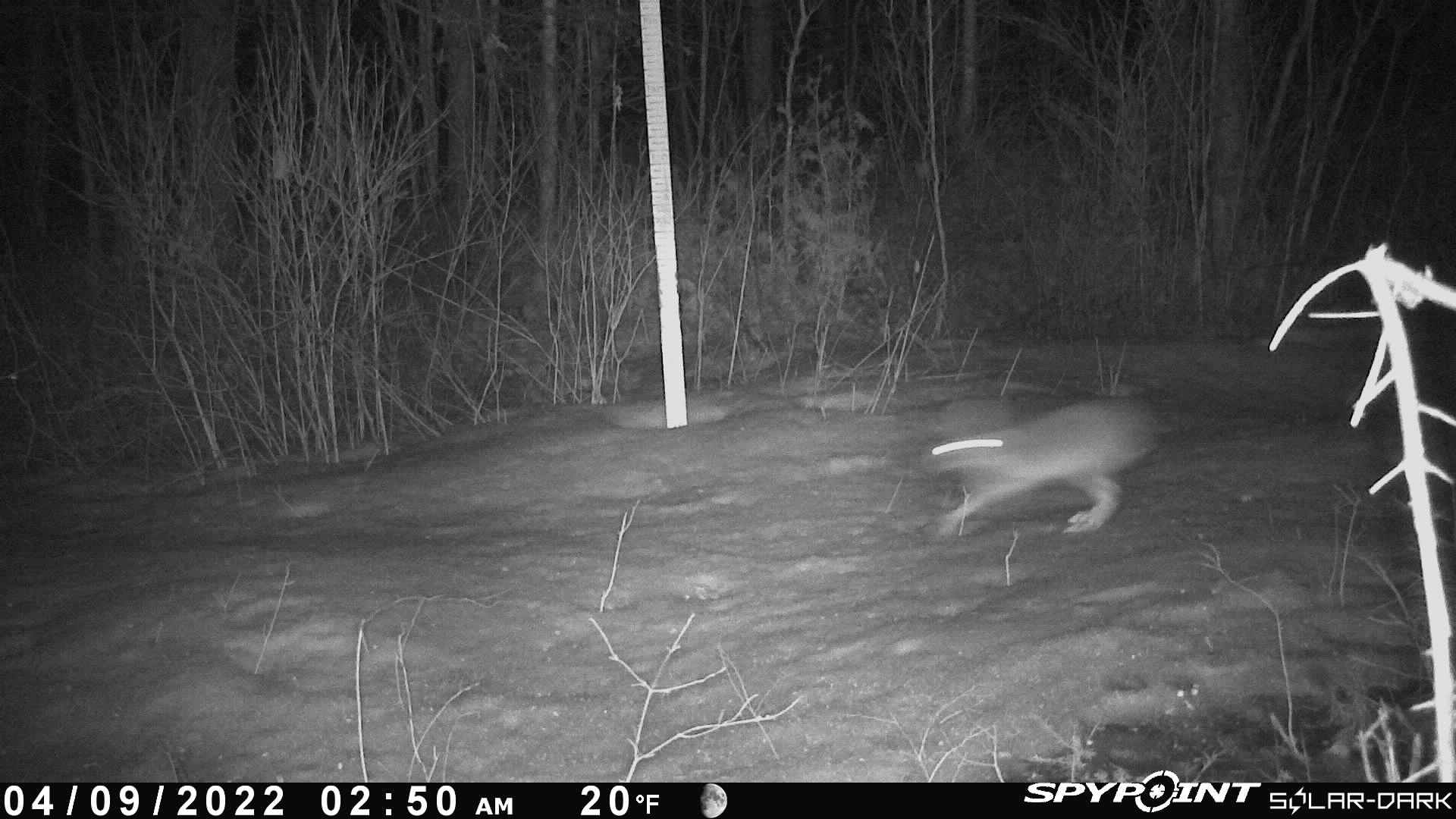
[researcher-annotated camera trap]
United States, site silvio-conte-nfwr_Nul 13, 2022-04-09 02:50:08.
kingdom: Animalia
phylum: Chordata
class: Mammalia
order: Lagomorpha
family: Leporidae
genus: Lepus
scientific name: Lepus americanus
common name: snowshoe hare